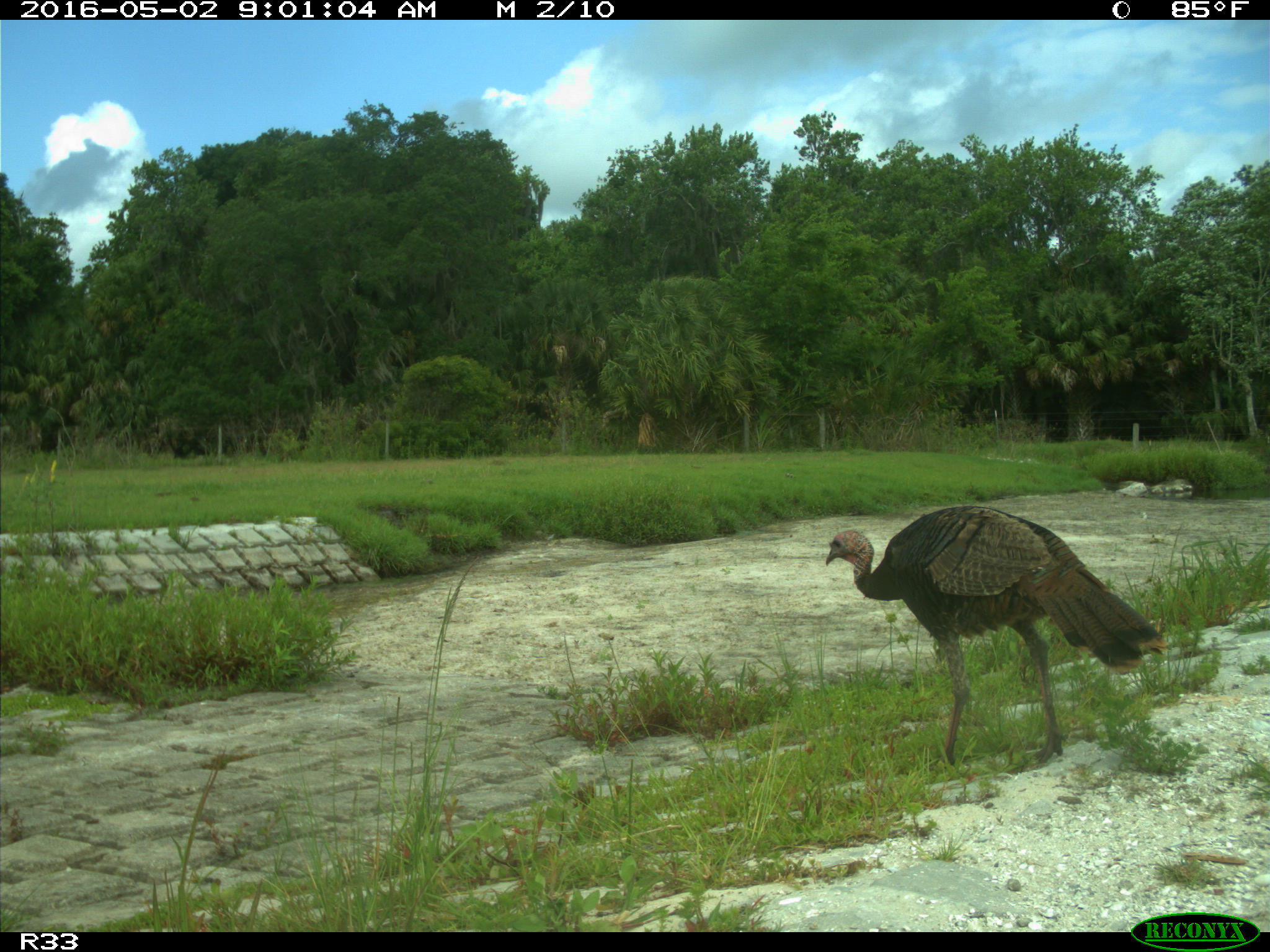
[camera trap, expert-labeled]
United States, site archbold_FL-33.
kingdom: Animalia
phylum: Chordata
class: Aves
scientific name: Aves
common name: birds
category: unidentified bird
Unidentified bird (birds) (Aves).